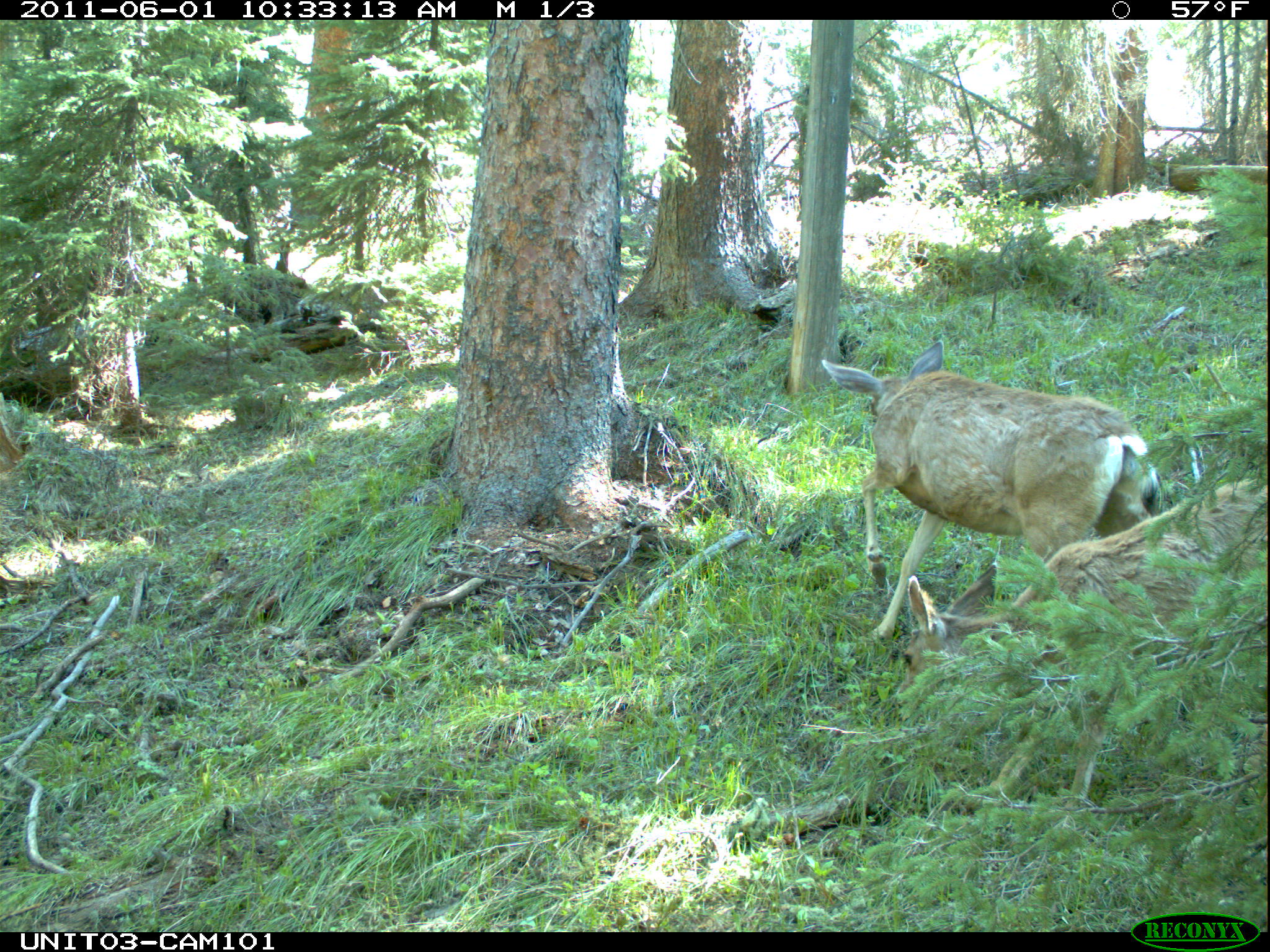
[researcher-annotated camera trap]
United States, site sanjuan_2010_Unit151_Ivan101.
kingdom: Animalia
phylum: Chordata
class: Mammalia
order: Artiodactyla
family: Cervidae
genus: Odocoileus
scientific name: Odocoileus hemionus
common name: mule deer